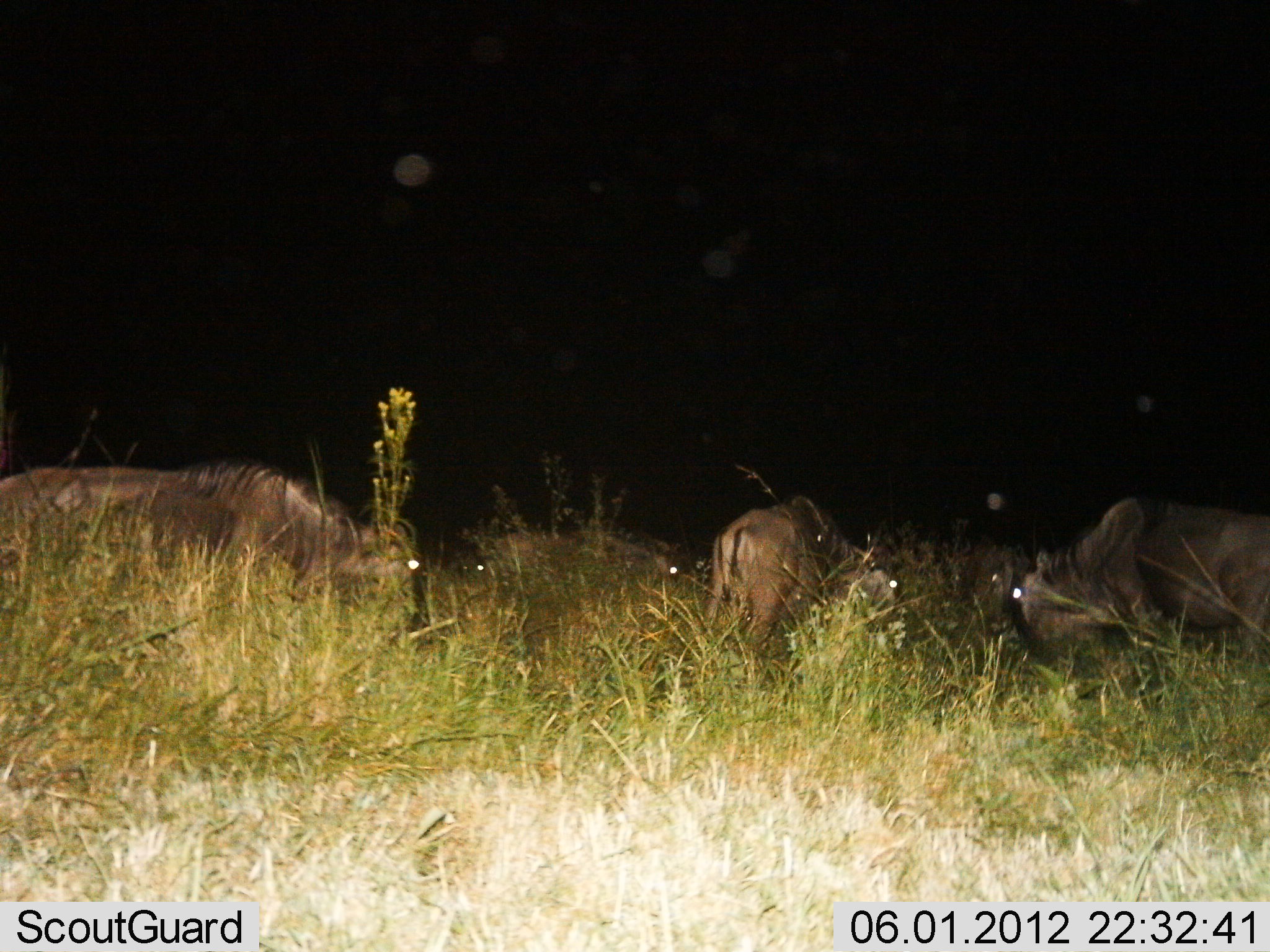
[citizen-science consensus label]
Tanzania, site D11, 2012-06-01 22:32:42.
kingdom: Animalia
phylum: Chordata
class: Mammalia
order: Artiodactyla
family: Bovidae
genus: Connochaetes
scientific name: Connochaetes taurinus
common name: blue wildebeest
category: wildebeest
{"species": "wildebeest (blue wildebeest) (Connochaetes taurinus)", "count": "6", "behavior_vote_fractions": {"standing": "30%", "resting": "40%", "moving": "10%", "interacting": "0%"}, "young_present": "0%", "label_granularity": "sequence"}